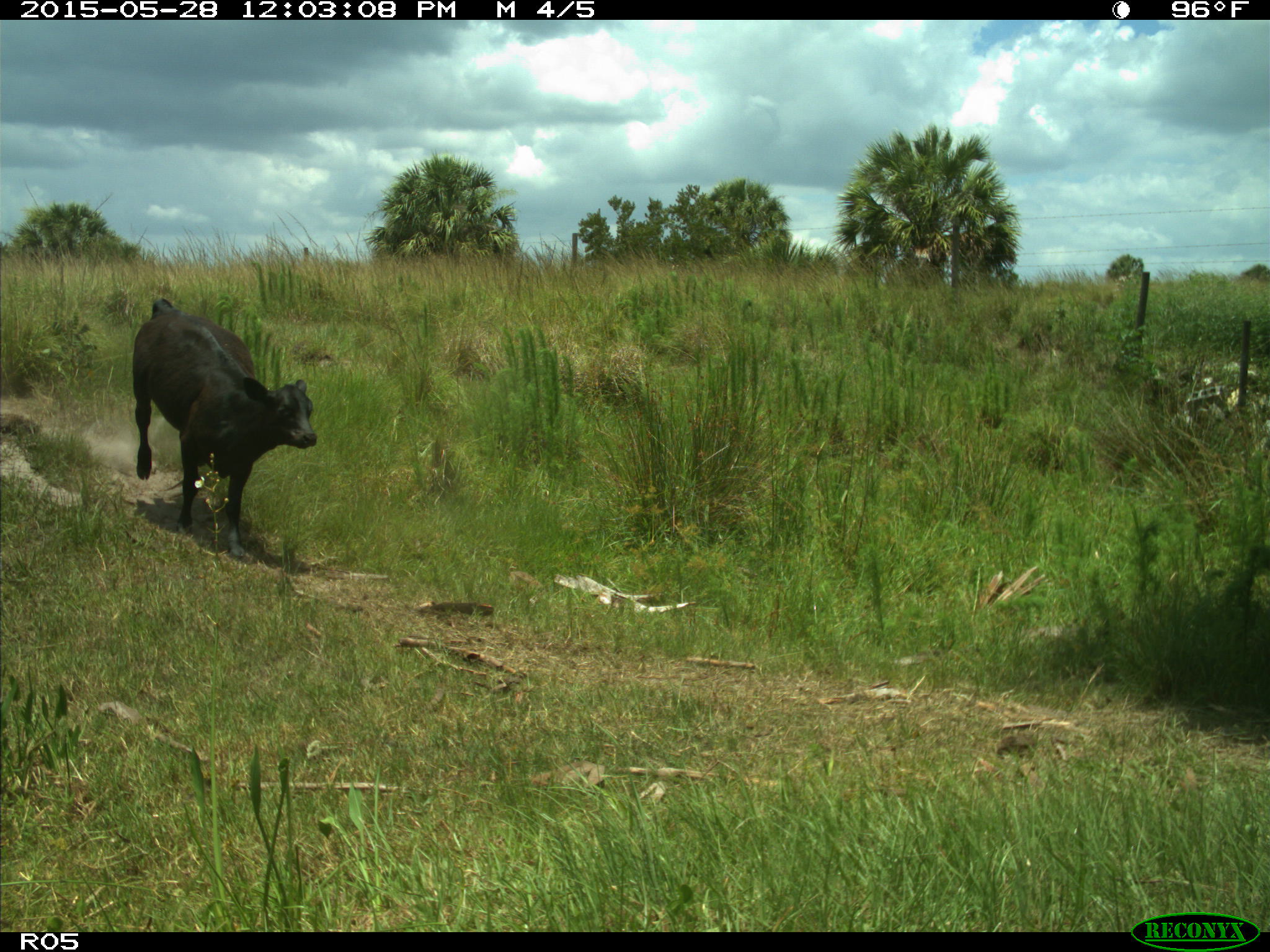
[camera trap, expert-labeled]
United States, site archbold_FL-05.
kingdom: Animalia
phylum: Chordata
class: Mammalia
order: Artiodactyla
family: Bovidae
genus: Bos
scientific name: Bos taurus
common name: domestic cow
Bos taurus (domestic cow).